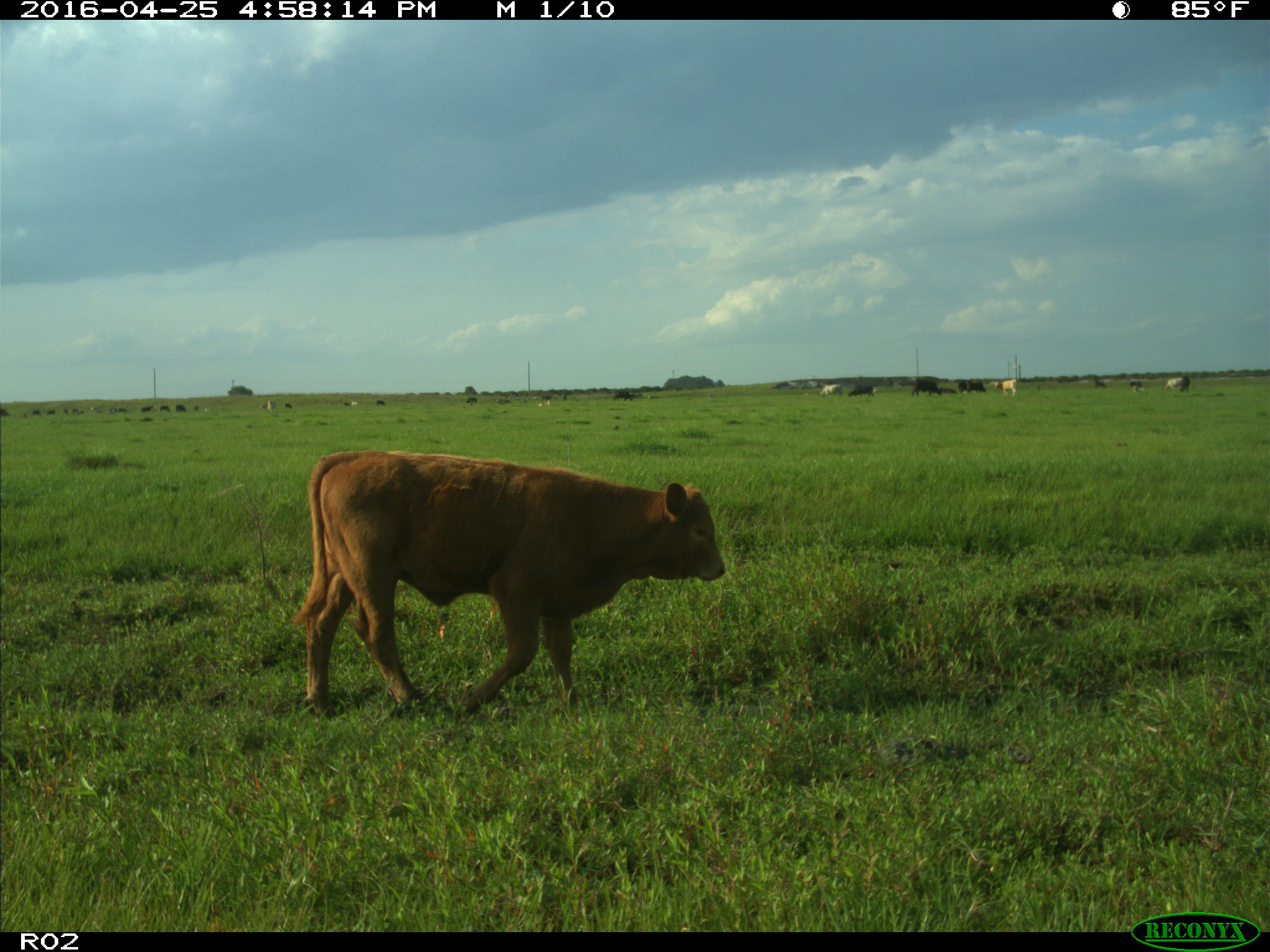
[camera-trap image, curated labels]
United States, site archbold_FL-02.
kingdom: Animalia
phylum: Chordata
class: Mammalia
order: Artiodactyla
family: Bovidae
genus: Bos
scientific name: Bos taurus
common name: domestic cow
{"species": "Bos taurus (domestic cow)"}